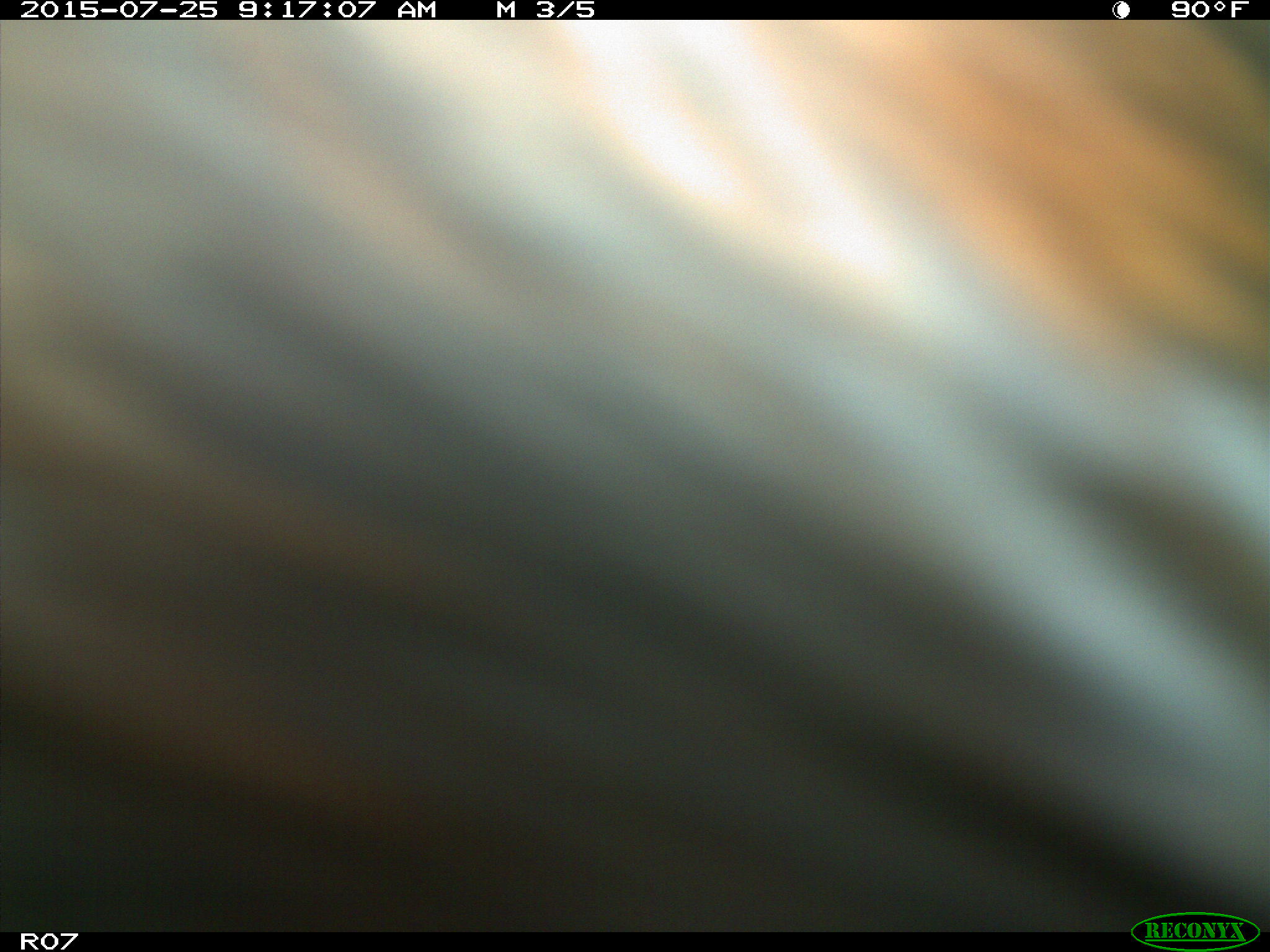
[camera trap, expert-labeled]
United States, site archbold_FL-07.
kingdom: Animalia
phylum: Chordata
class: Mammalia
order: Artiodactyla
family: Bovidae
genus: Bos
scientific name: Bos taurus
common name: domestic cow